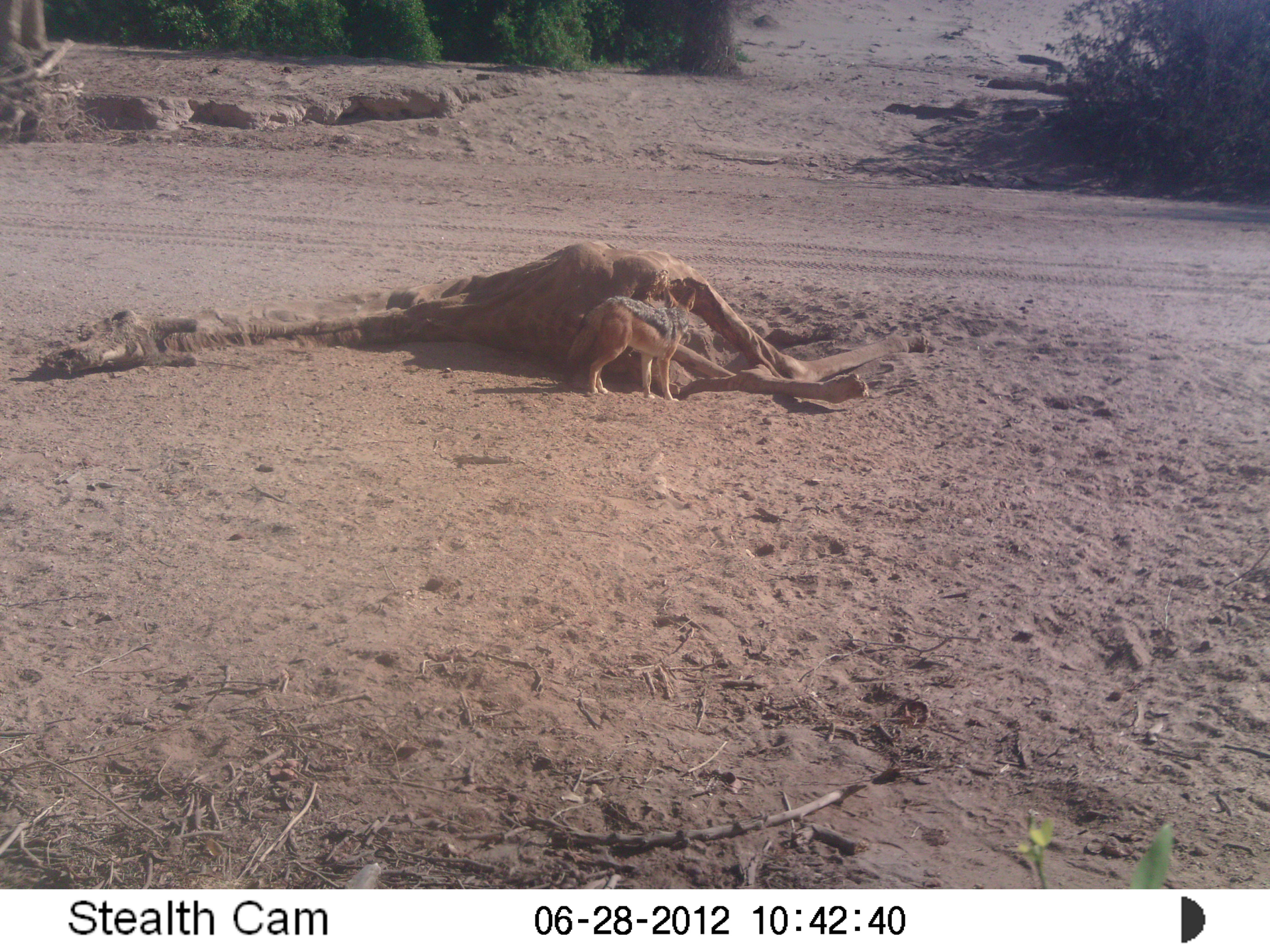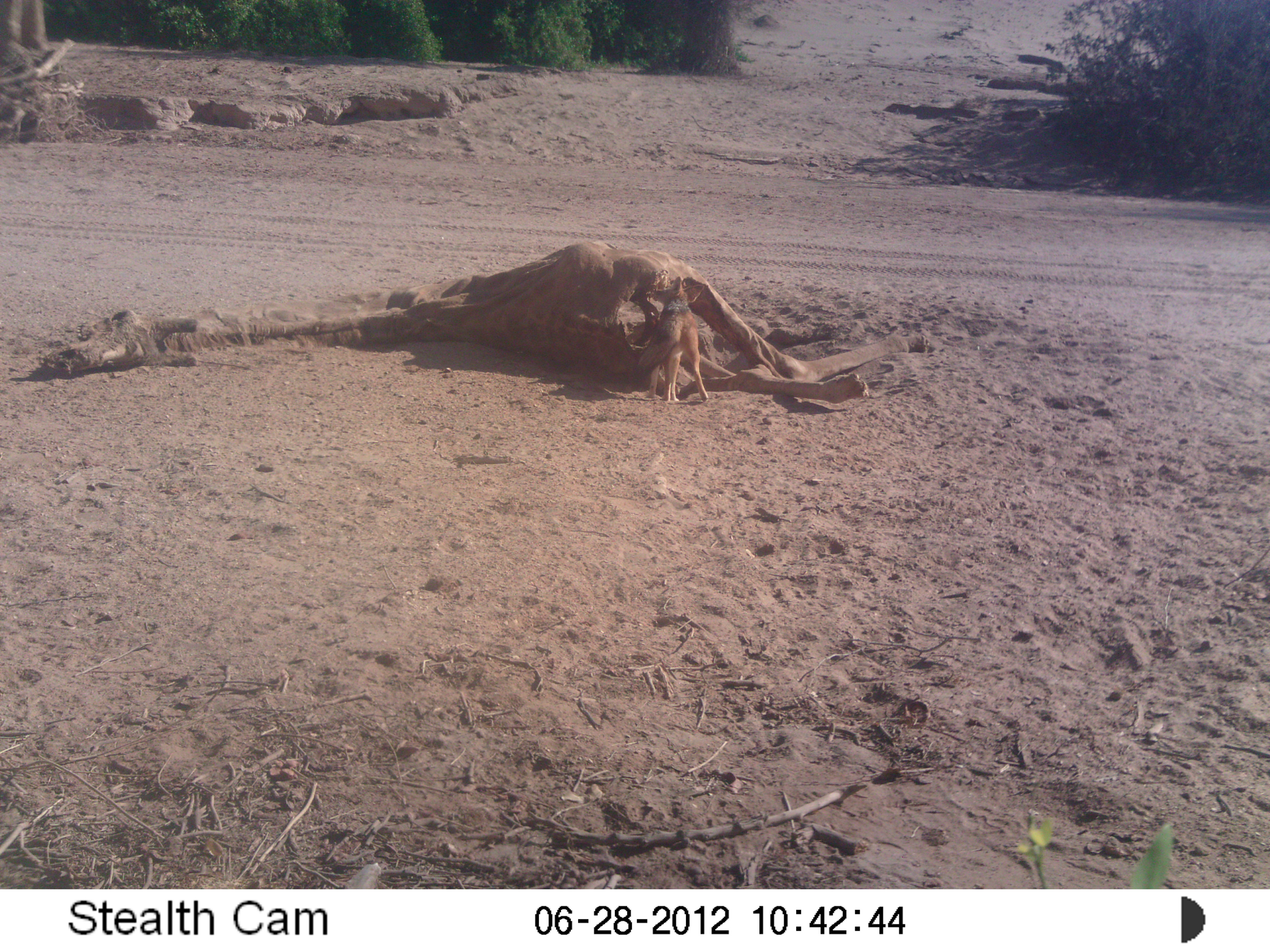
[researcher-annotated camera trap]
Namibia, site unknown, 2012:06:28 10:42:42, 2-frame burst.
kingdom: Animalia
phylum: Chordata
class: Mammalia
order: Carnivora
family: Canidae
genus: Lupulella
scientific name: Lupulella mesomelas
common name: black-backed jackal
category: canis mesomelas